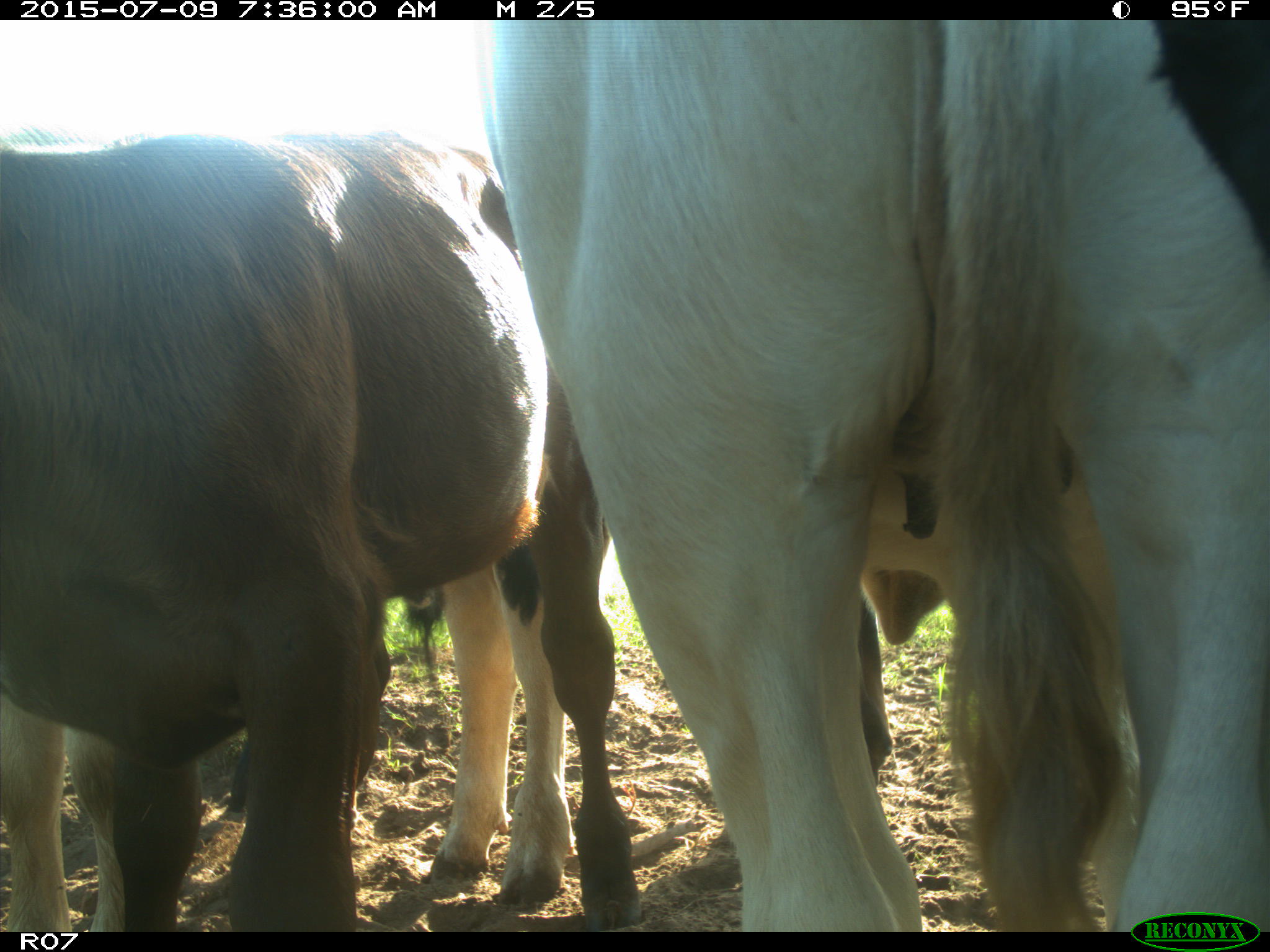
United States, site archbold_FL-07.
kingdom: Animalia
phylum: Chordata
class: Mammalia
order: Artiodactyla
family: Bovidae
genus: Bos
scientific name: Bos taurus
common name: domestic cow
Bos taurus (domestic cow).